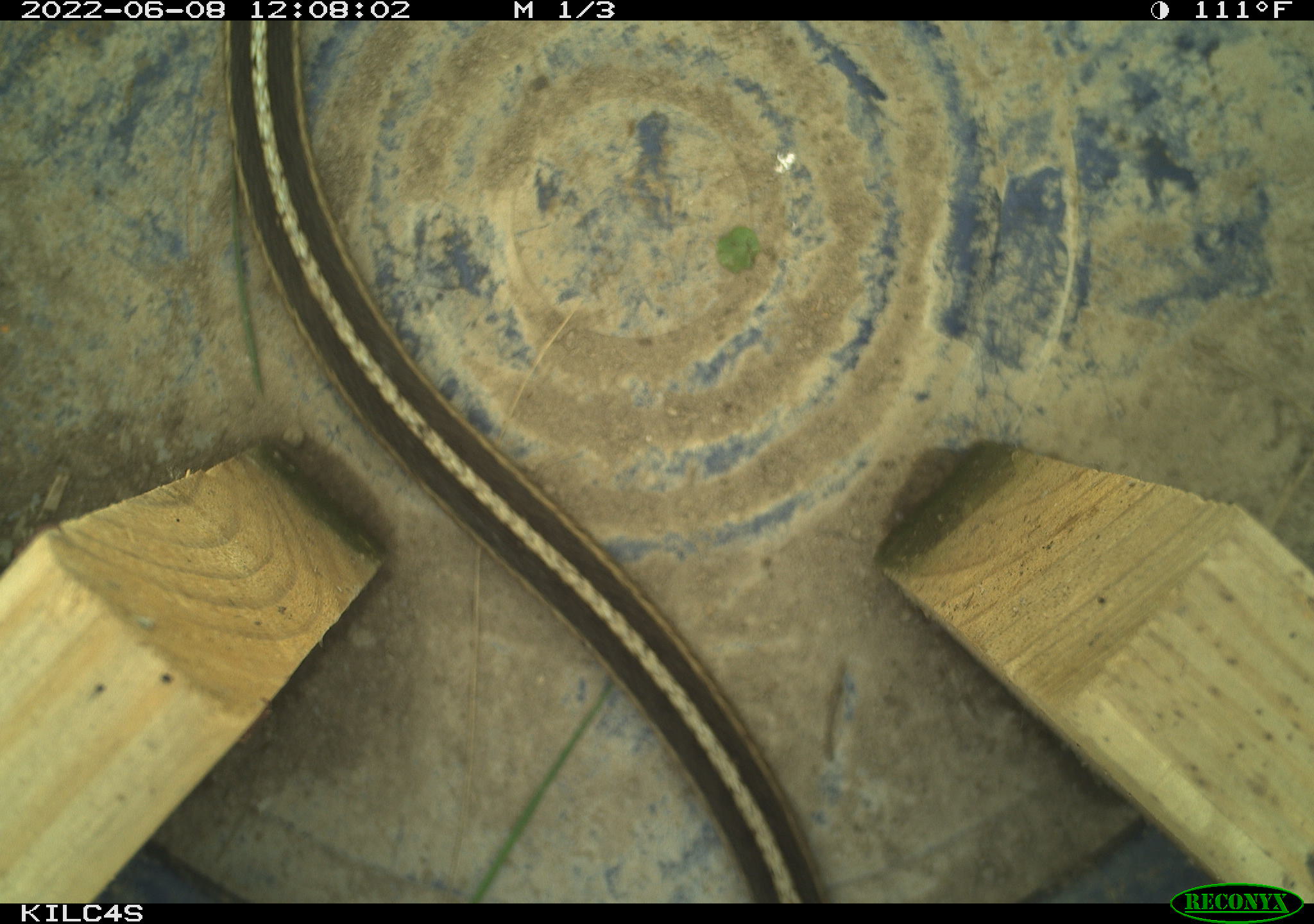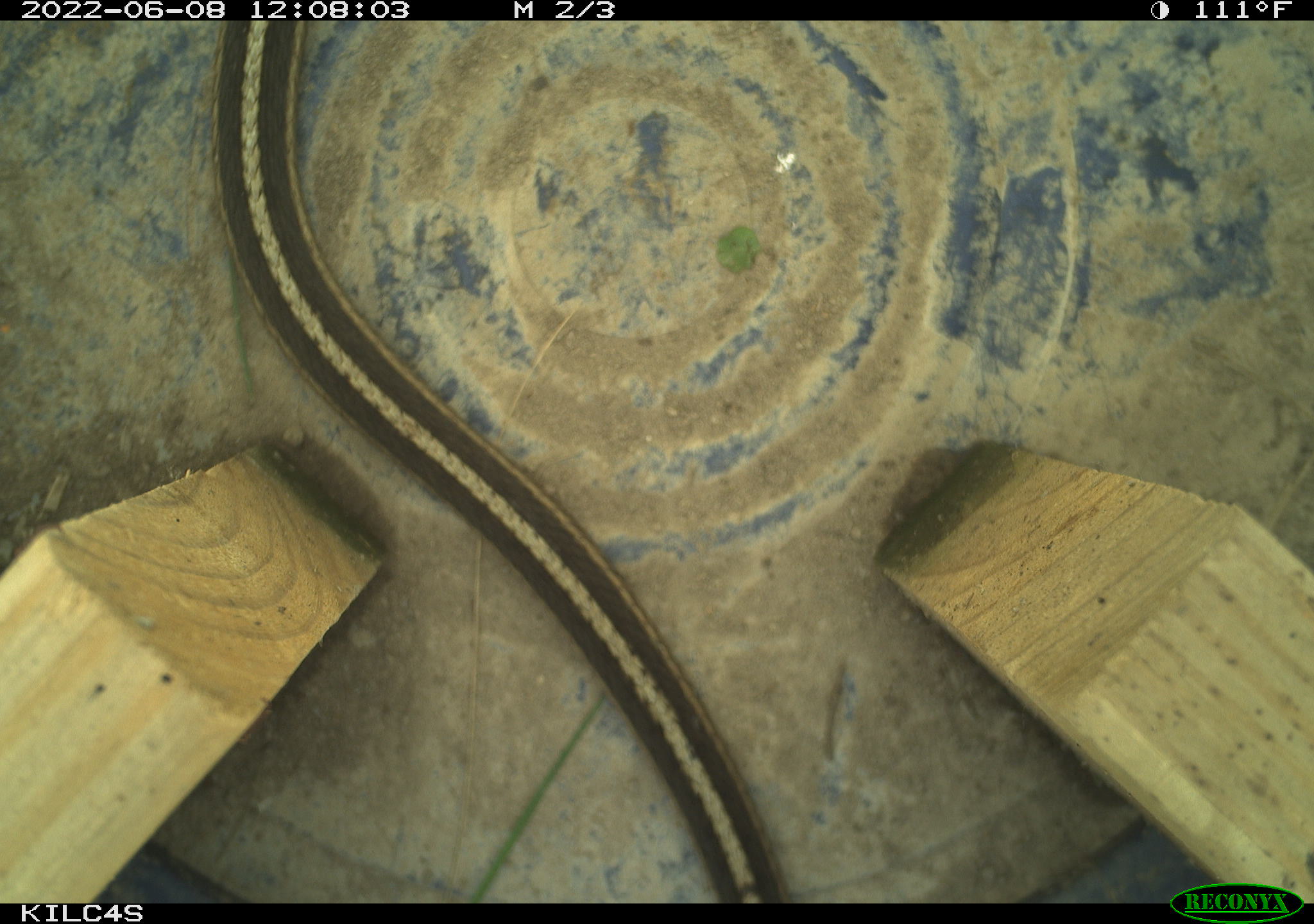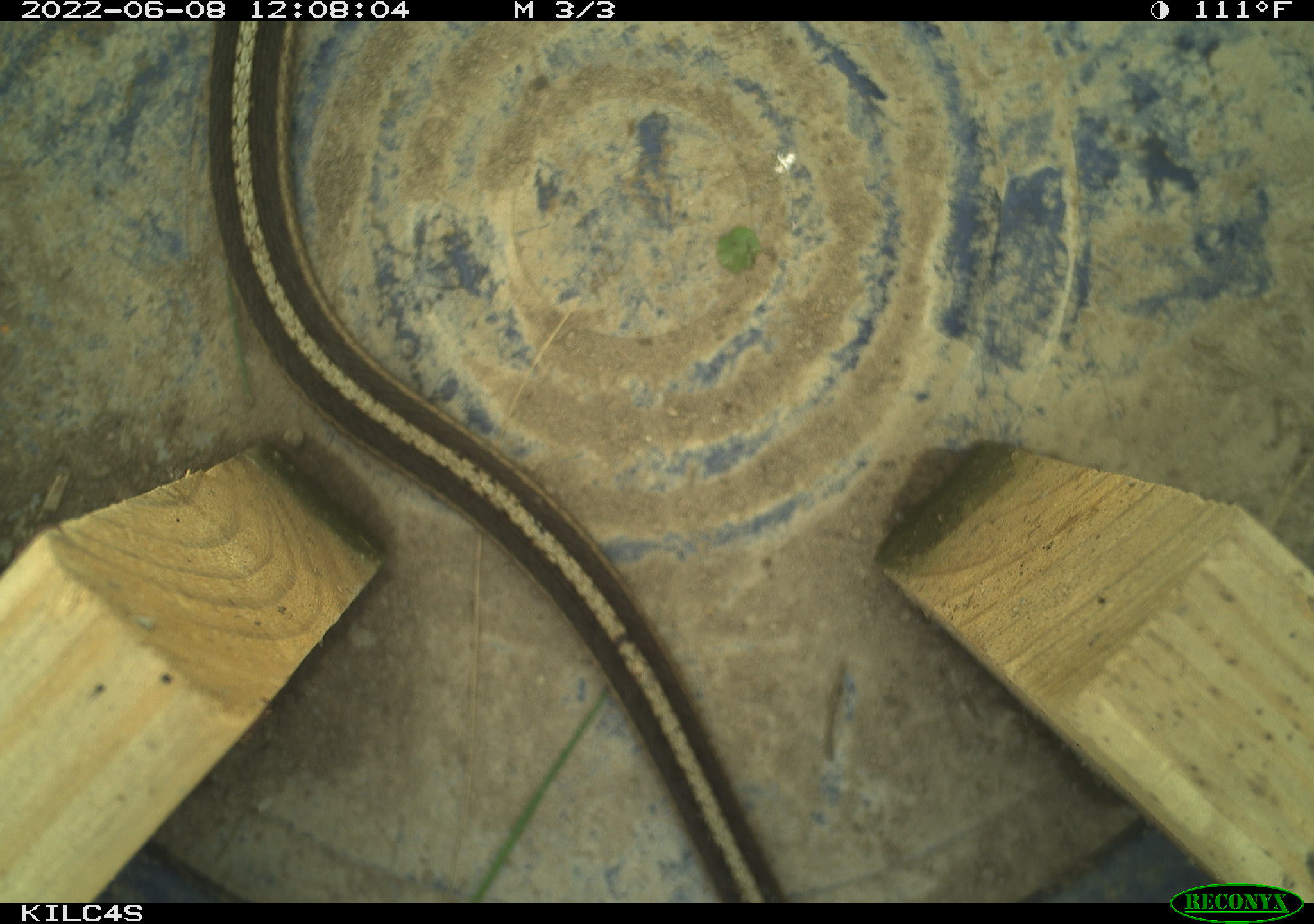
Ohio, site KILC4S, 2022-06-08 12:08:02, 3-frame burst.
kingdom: Animalia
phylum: Chordata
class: Reptilia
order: Squamata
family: Colubridae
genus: Thamnophis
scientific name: Thamnophis sirtalis sirtalis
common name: eastern gartersnake